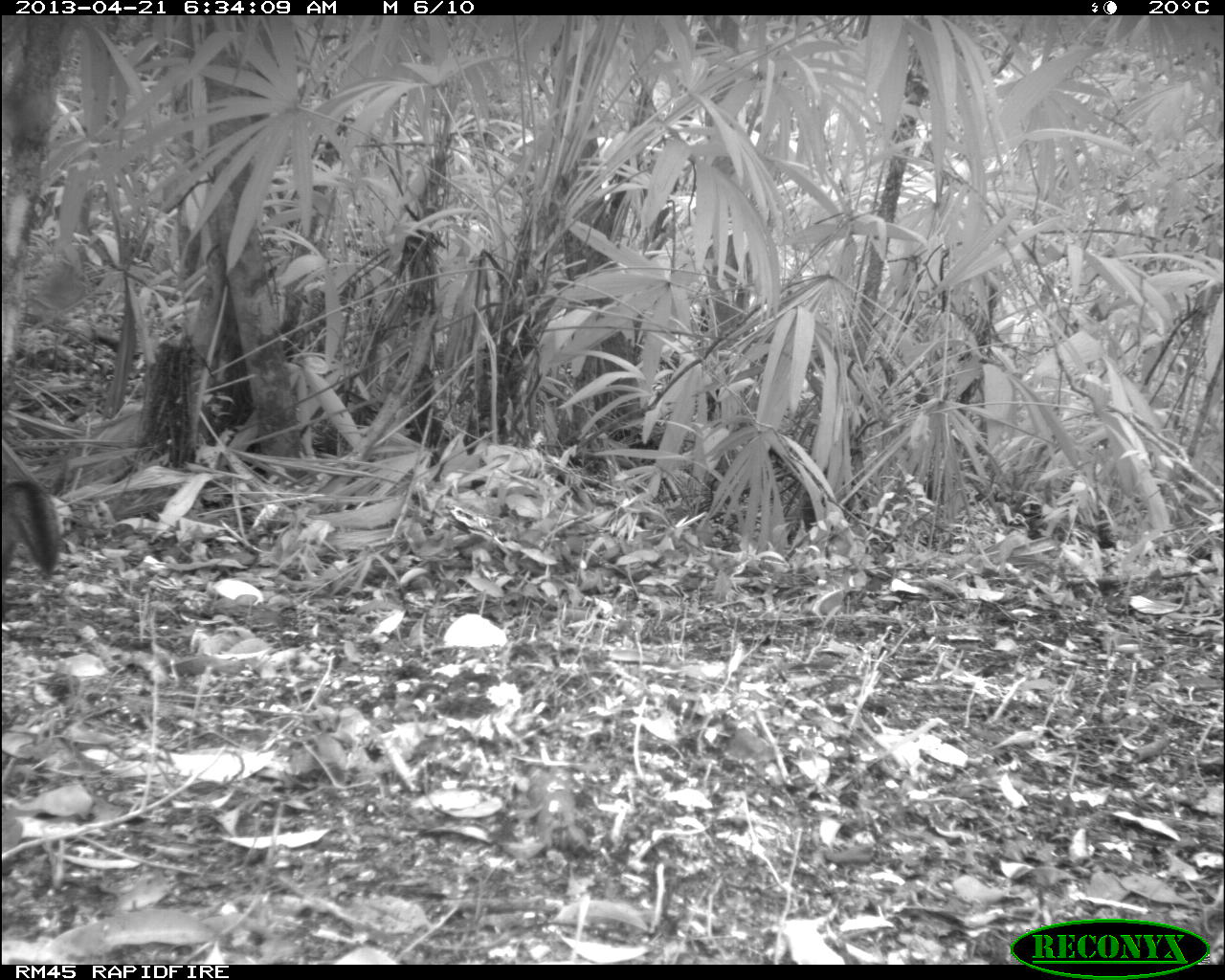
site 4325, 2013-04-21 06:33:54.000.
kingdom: Animalia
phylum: Chordata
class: Mammalia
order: Carnivora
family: Canidae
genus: Urocyon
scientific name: Urocyon cinereoargenteus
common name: gray fox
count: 1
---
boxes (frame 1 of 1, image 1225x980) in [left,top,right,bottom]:
urocyon cinereoargenteus: [2,439,60,585]